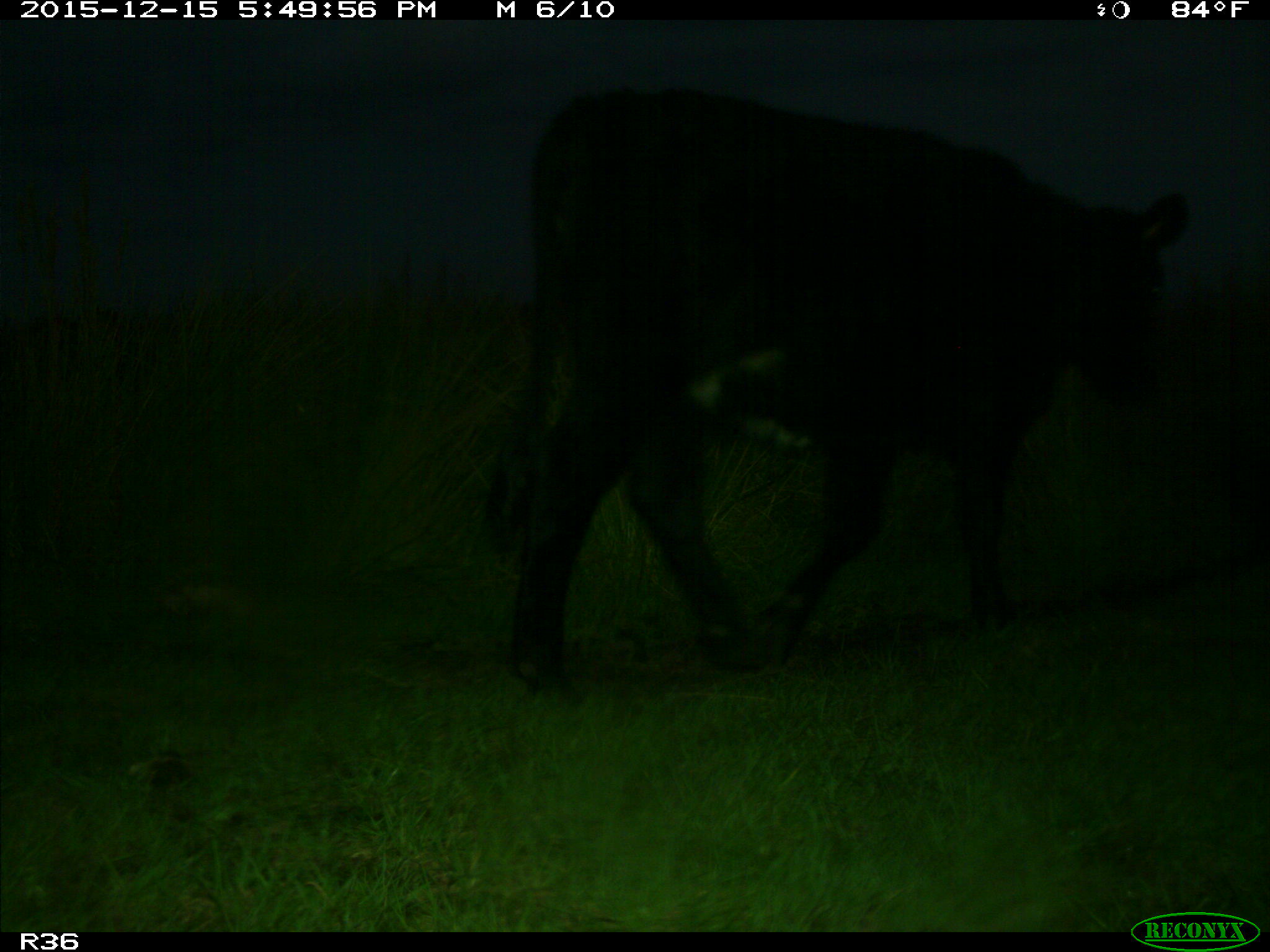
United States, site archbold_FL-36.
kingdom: Animalia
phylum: Chordata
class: Mammalia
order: Artiodactyla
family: Bovidae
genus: Bos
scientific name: Bos taurus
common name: domestic cow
Bos taurus (domestic cow).